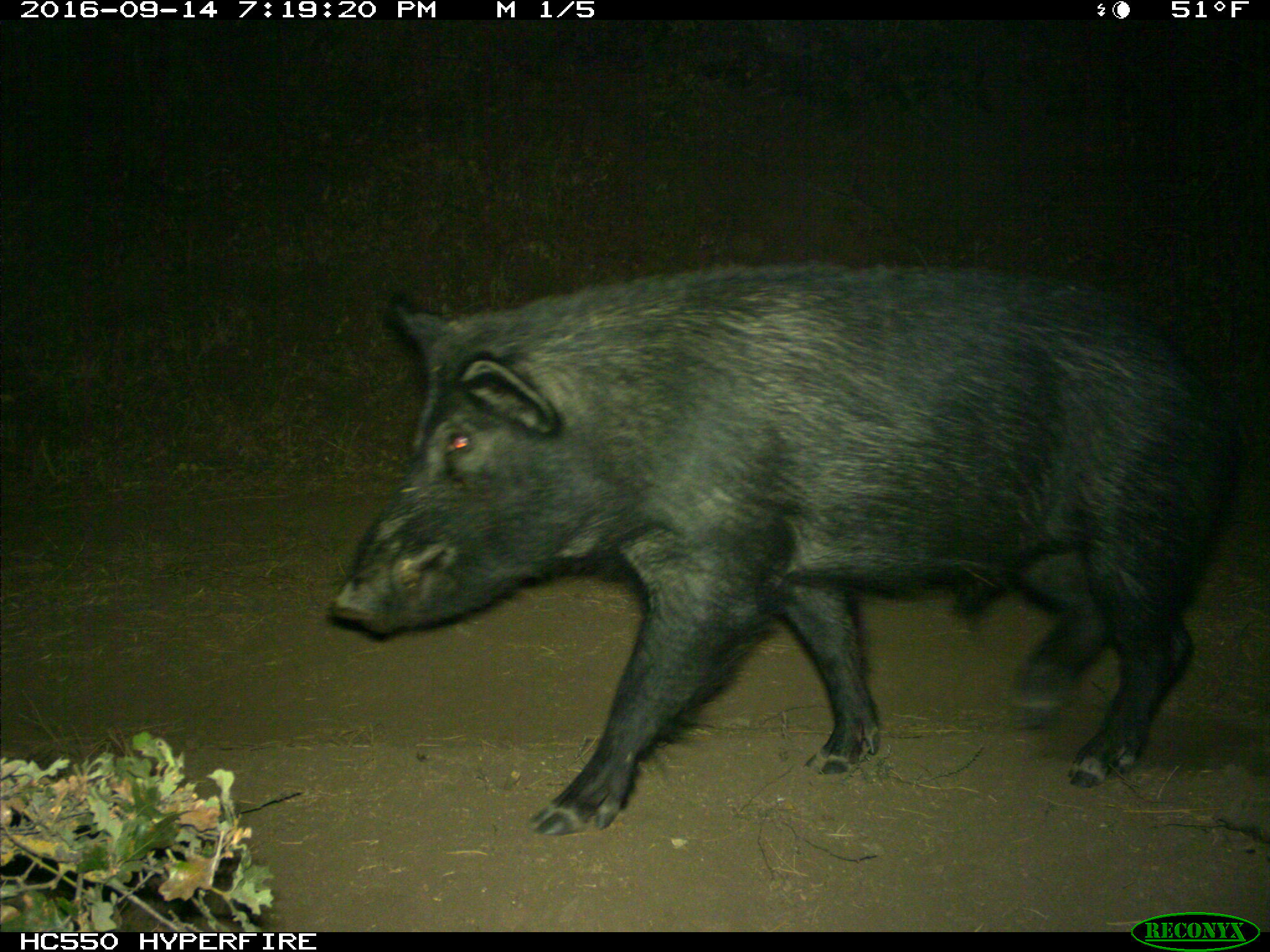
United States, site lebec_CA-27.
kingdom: Animalia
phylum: Chordata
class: Mammalia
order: Artiodactyla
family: Suidae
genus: Sus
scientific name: Sus scrofa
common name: wild boar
Sus scrofa (wild boar).